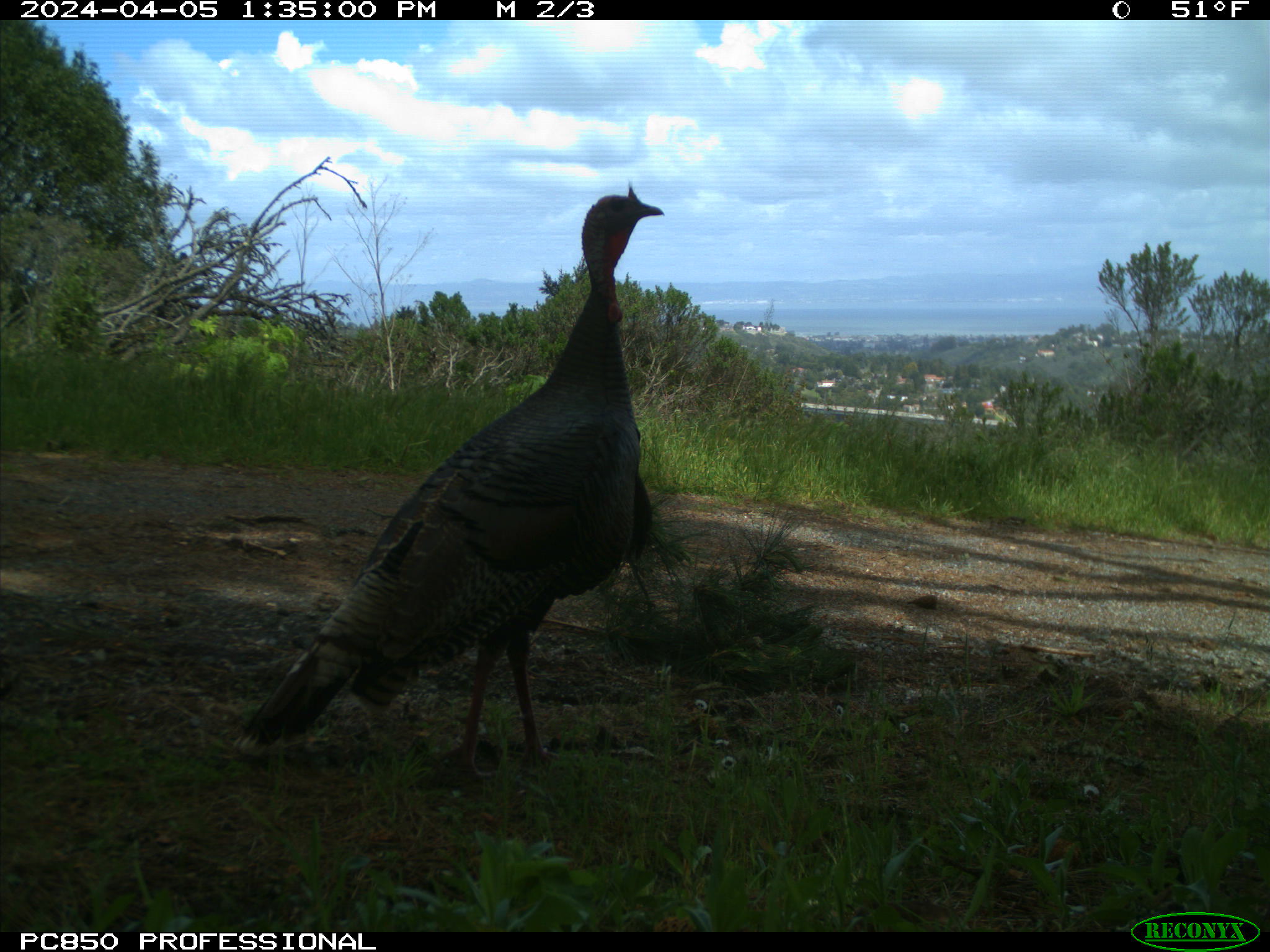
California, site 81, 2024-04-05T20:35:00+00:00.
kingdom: Animalia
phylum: Chordata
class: Aves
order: Galliformes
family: Phasianidae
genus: Meleagris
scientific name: Meleagris gallopavo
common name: turkey